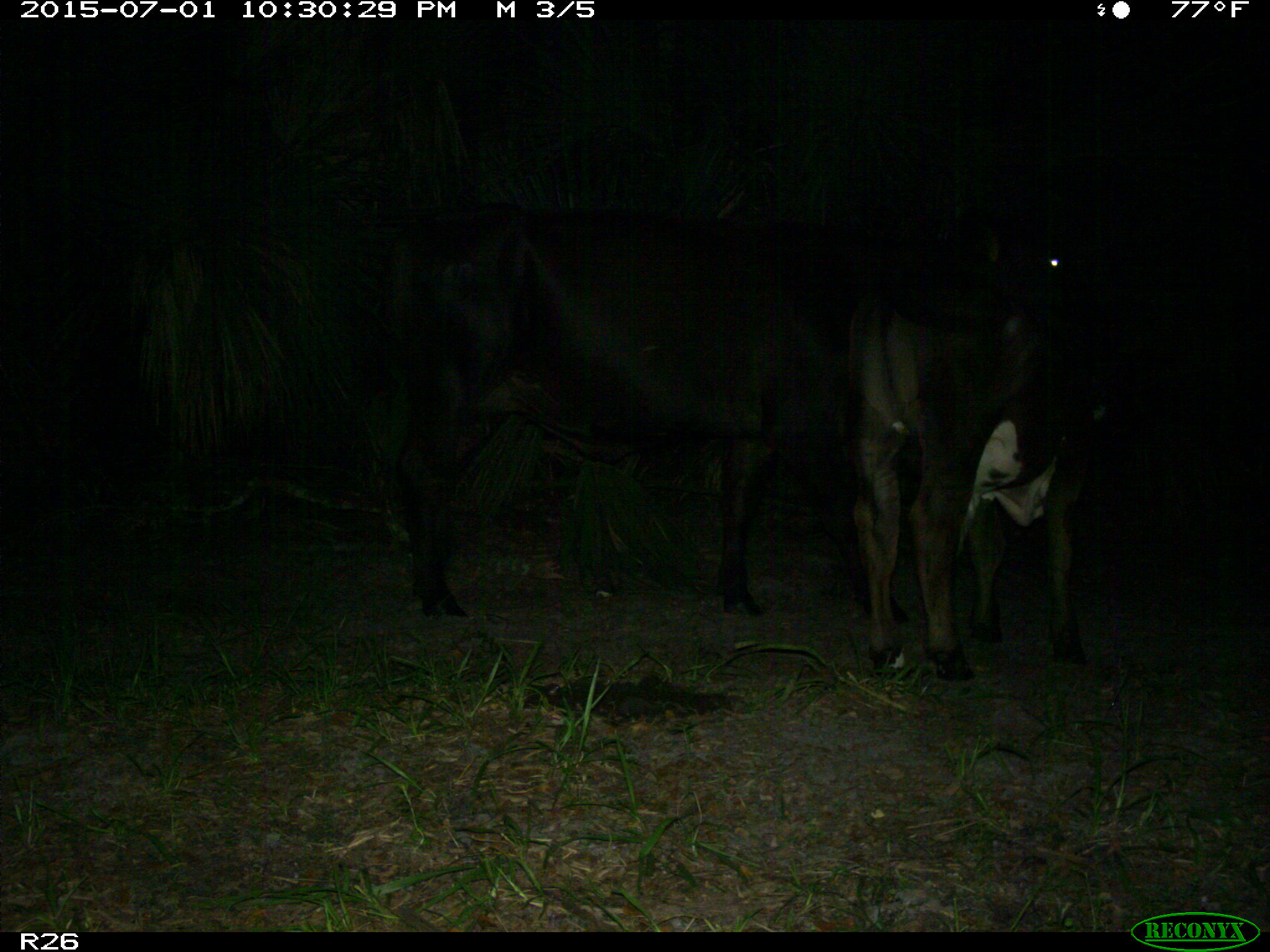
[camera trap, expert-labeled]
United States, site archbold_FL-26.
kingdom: Animalia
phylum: Chordata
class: Mammalia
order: Artiodactyla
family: Bovidae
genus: Bos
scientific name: Bos taurus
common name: domestic cow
Bos taurus (domestic cow).